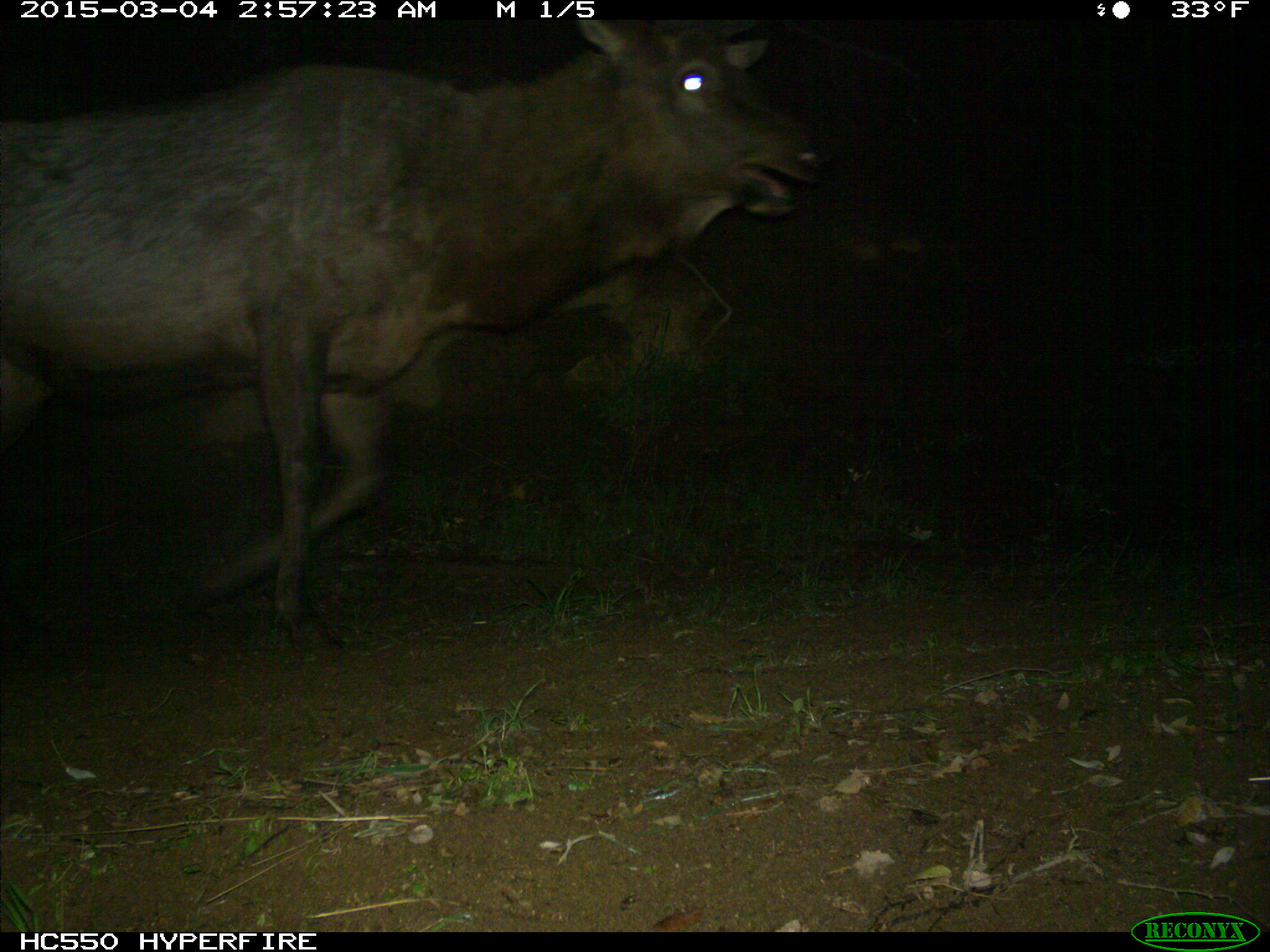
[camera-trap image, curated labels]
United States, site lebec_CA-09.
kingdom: Animalia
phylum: Chordata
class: Mammalia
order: Artiodactyla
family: Cervidae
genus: Cervus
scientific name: Cervus canadensis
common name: elk